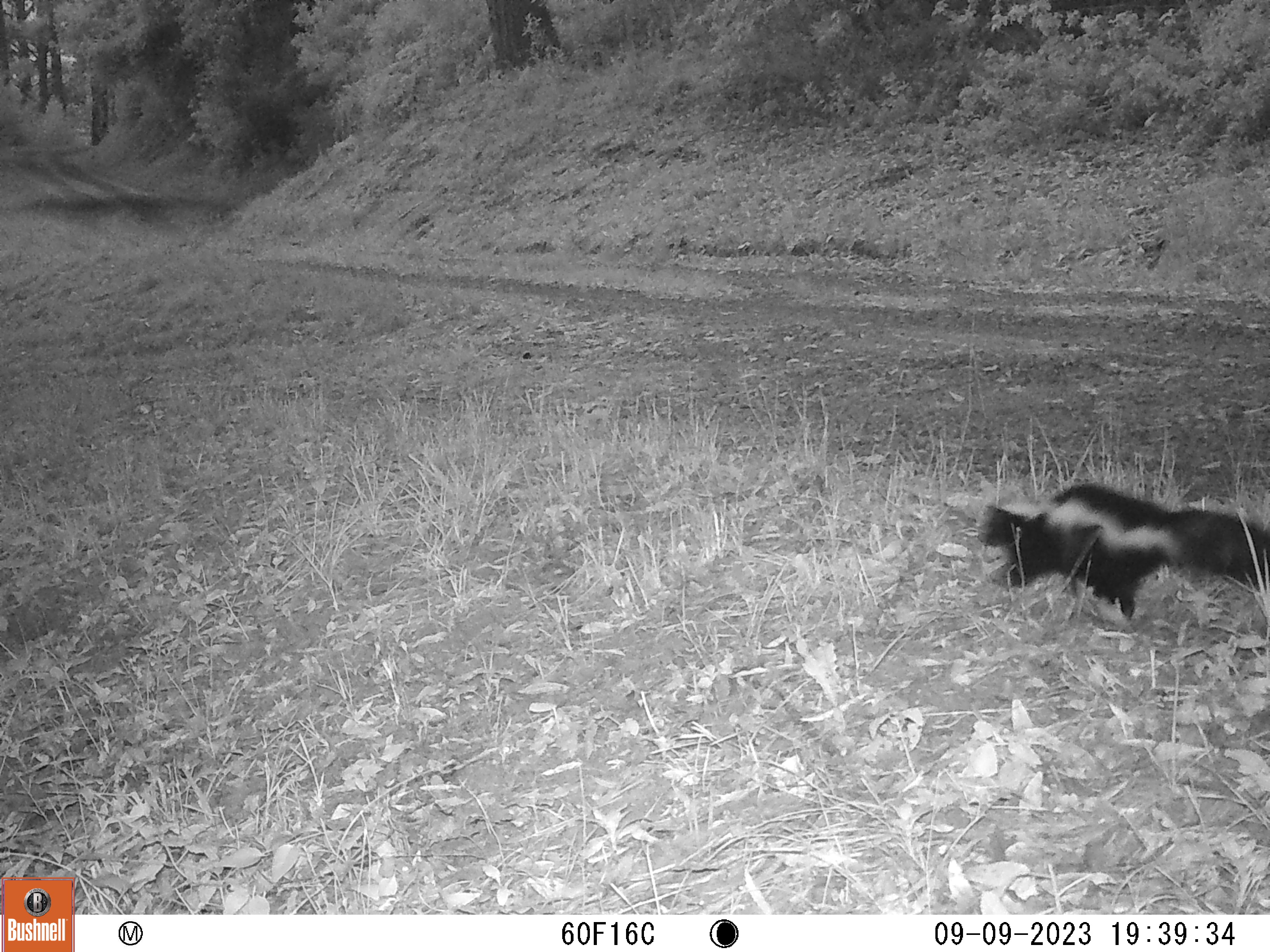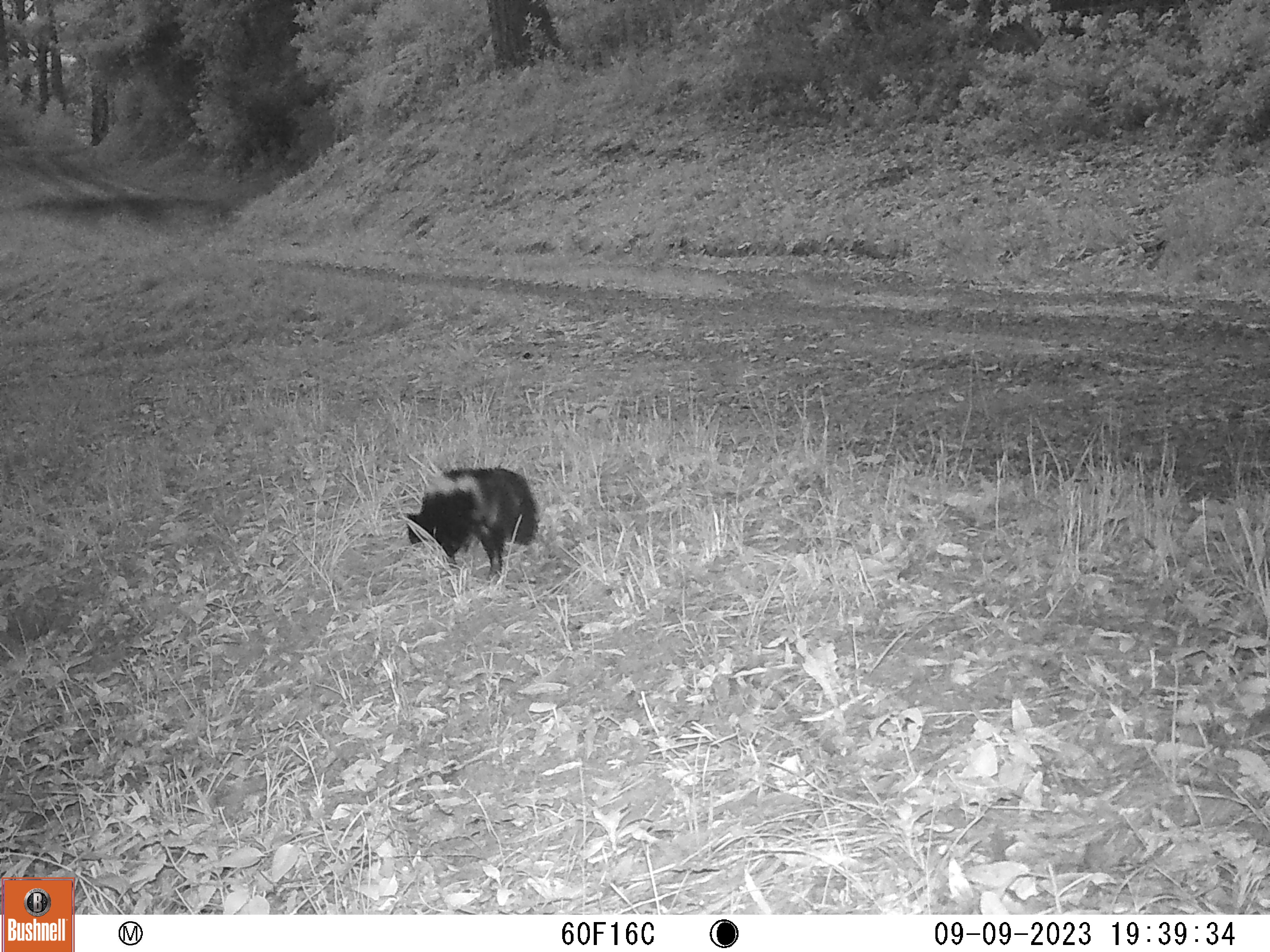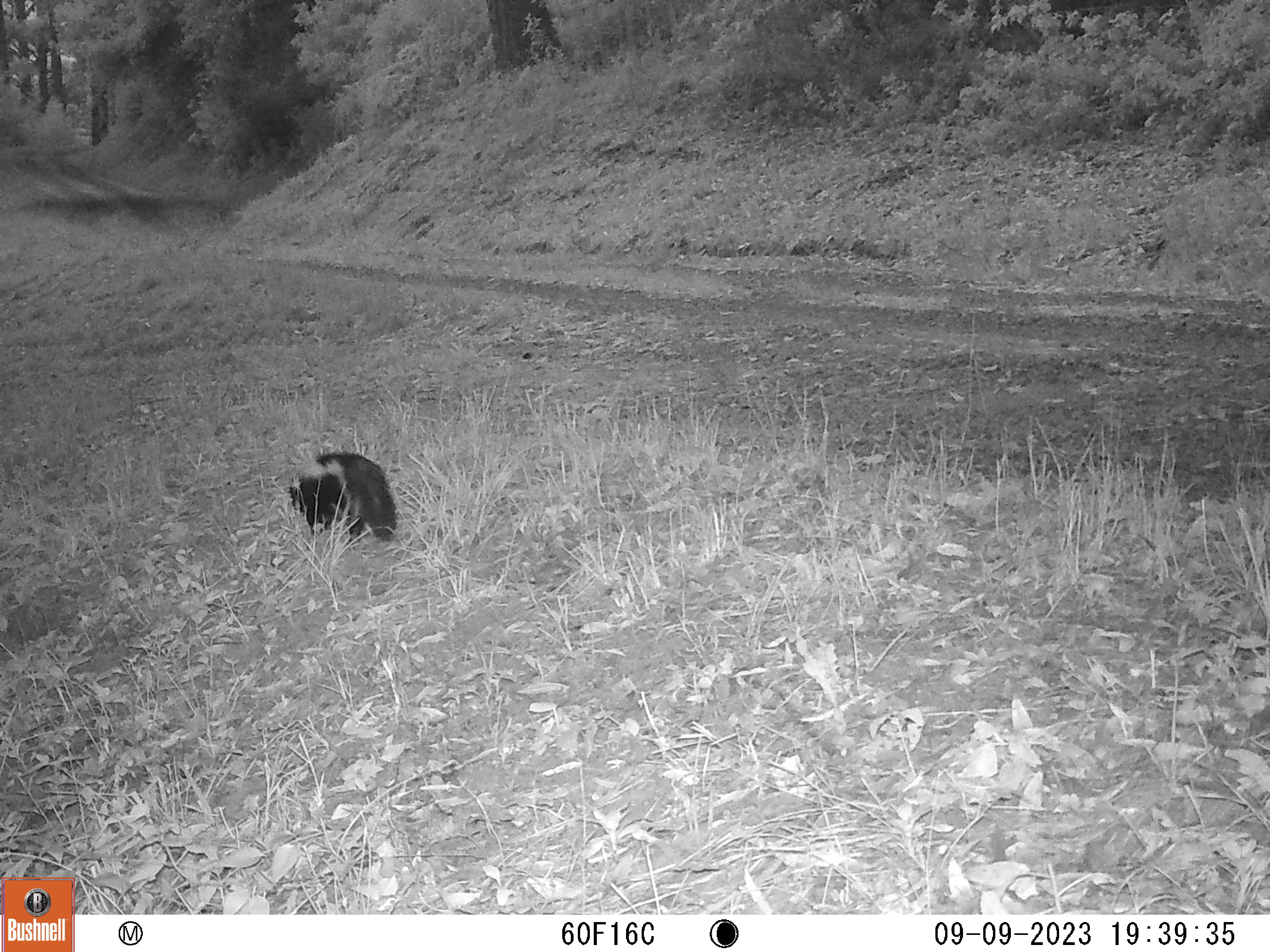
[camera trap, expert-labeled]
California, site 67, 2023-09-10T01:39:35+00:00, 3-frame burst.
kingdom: Animalia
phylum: Chordata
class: Mammalia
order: Carnivora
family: Mephitidae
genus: Mephitis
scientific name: Mephitis mephitis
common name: striped skunk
Striped skunk (Mephitis mephitis).